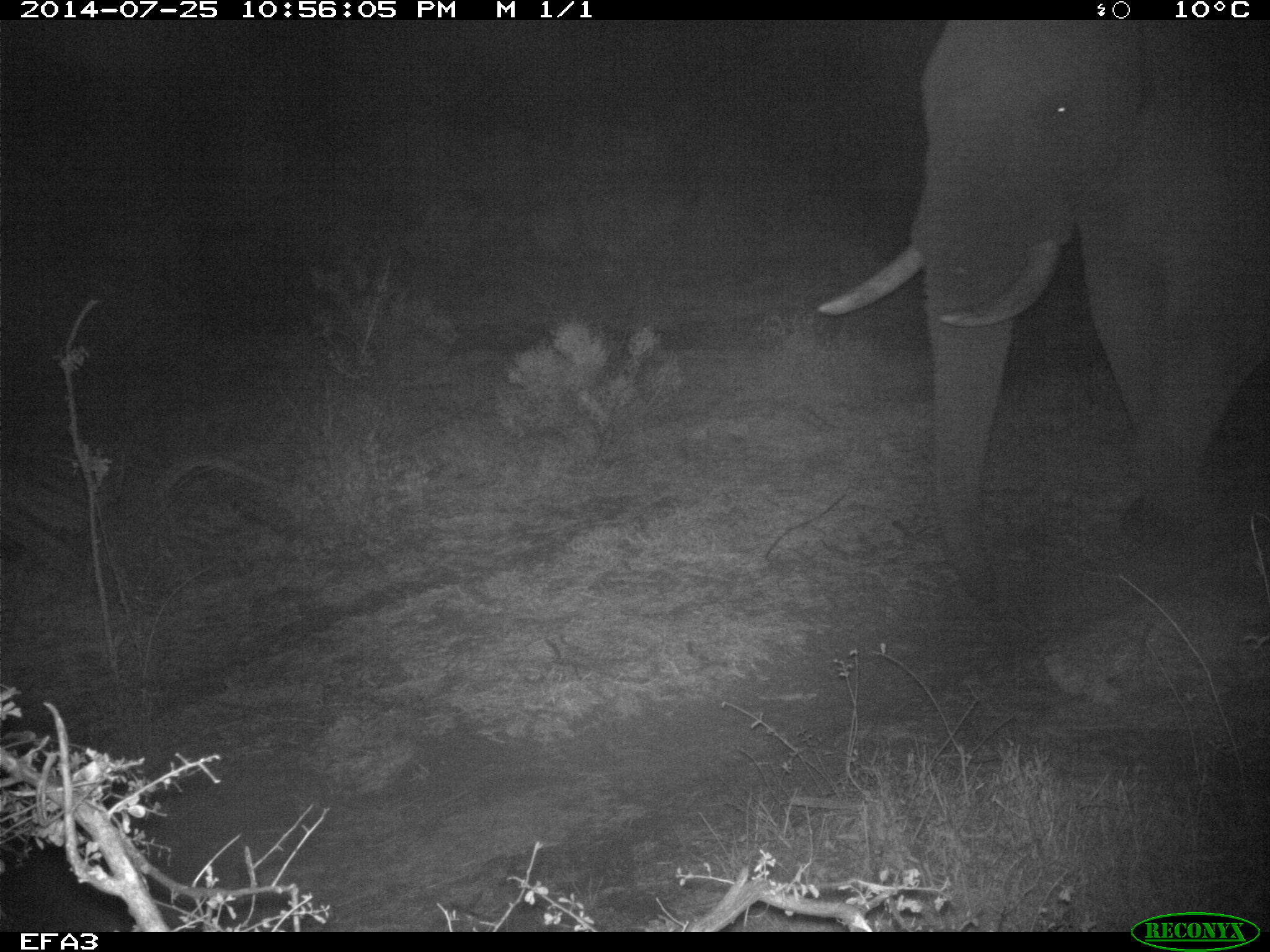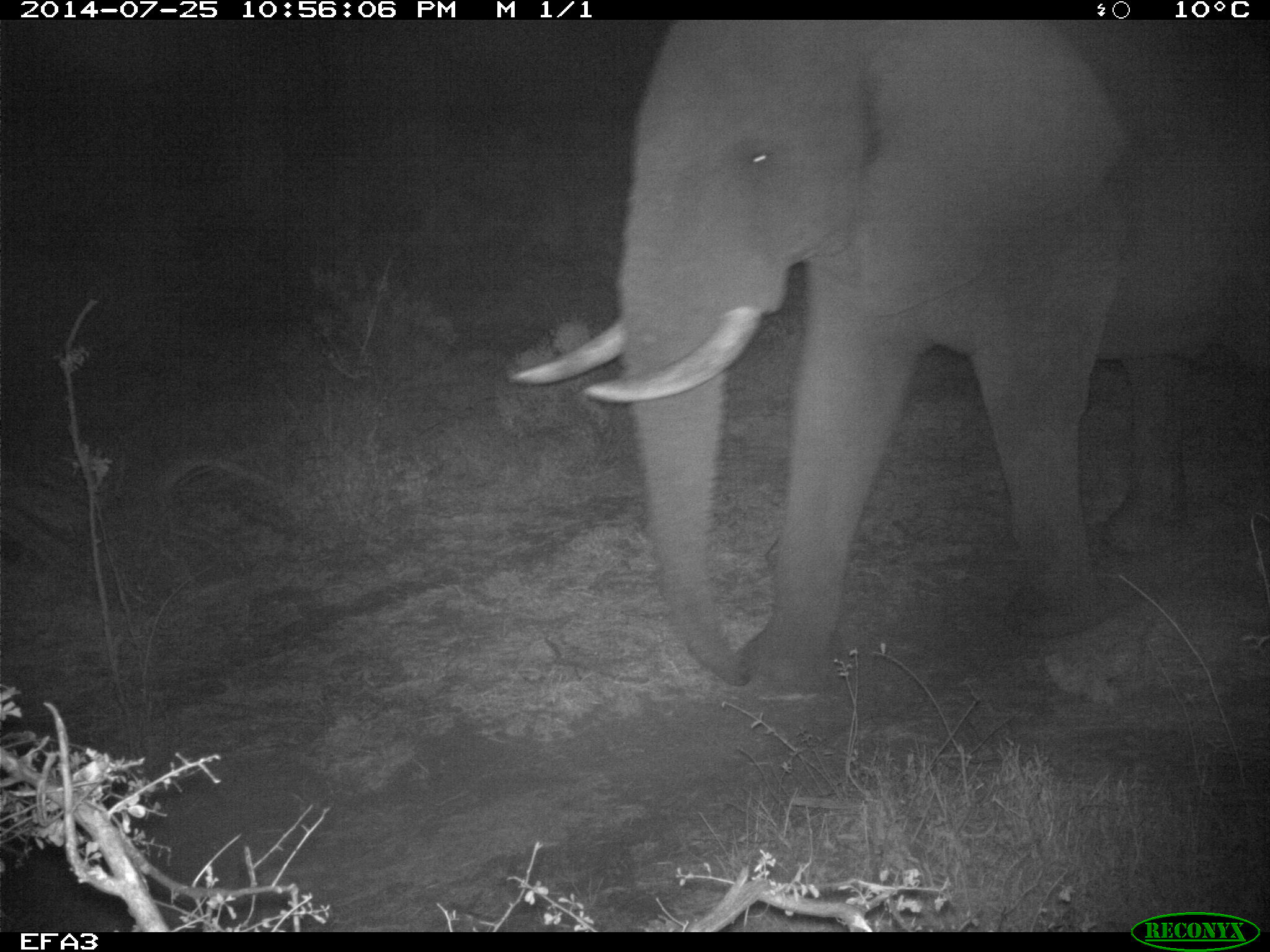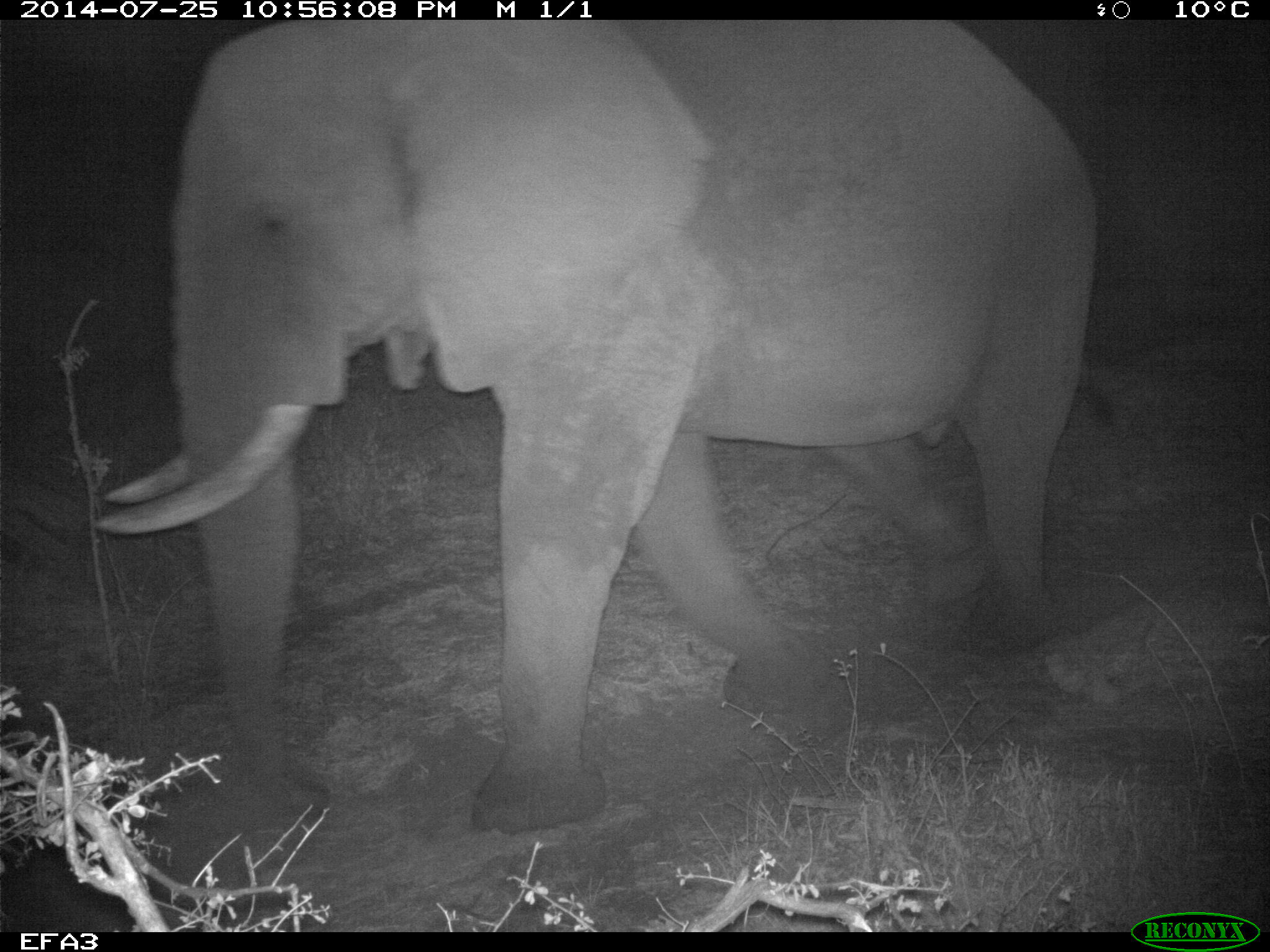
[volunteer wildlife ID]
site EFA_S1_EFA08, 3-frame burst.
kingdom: Animalia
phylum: Chordata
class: Mammalia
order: Proboscidea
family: Elephantidae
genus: Loxodonta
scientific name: Loxodonta africana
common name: african bush elephant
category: elephant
Elephant (african bush elephant) (Loxodonta africana), count 1. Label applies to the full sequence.